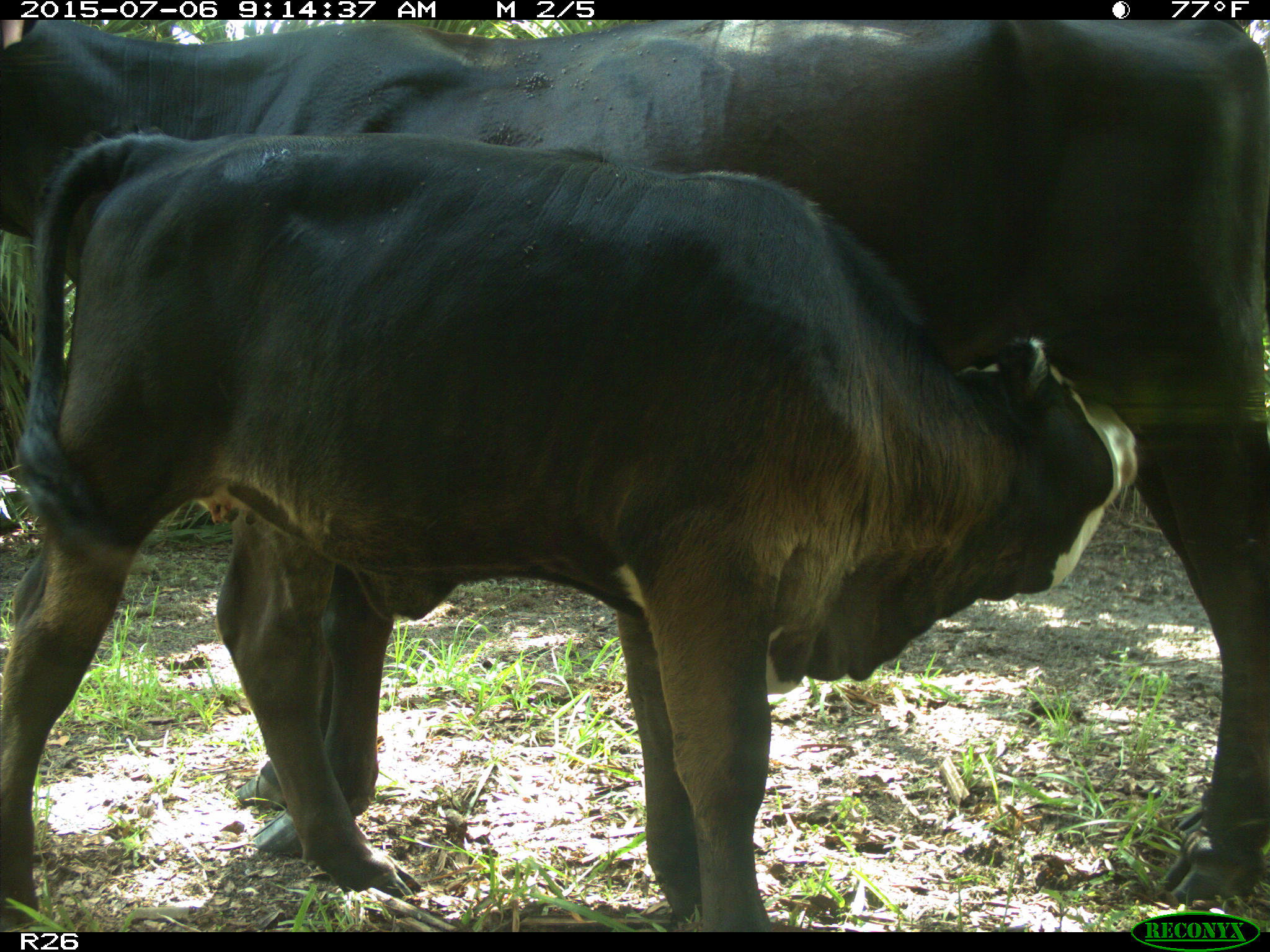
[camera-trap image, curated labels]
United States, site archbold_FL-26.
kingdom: Animalia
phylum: Chordata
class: Mammalia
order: Artiodactyla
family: Bovidae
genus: Bos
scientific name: Bos taurus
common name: domestic cow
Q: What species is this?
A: Bos taurus (domestic cow).